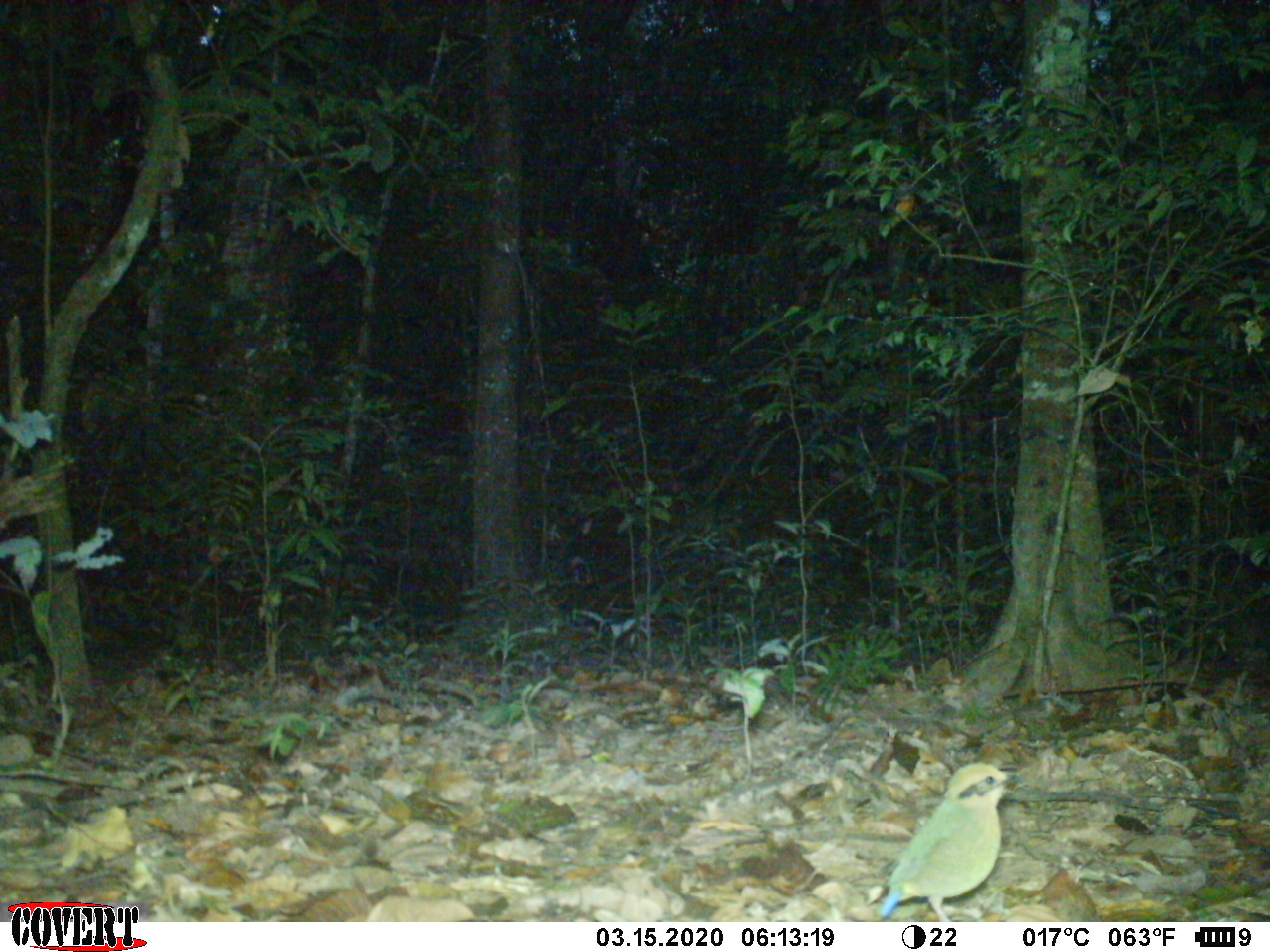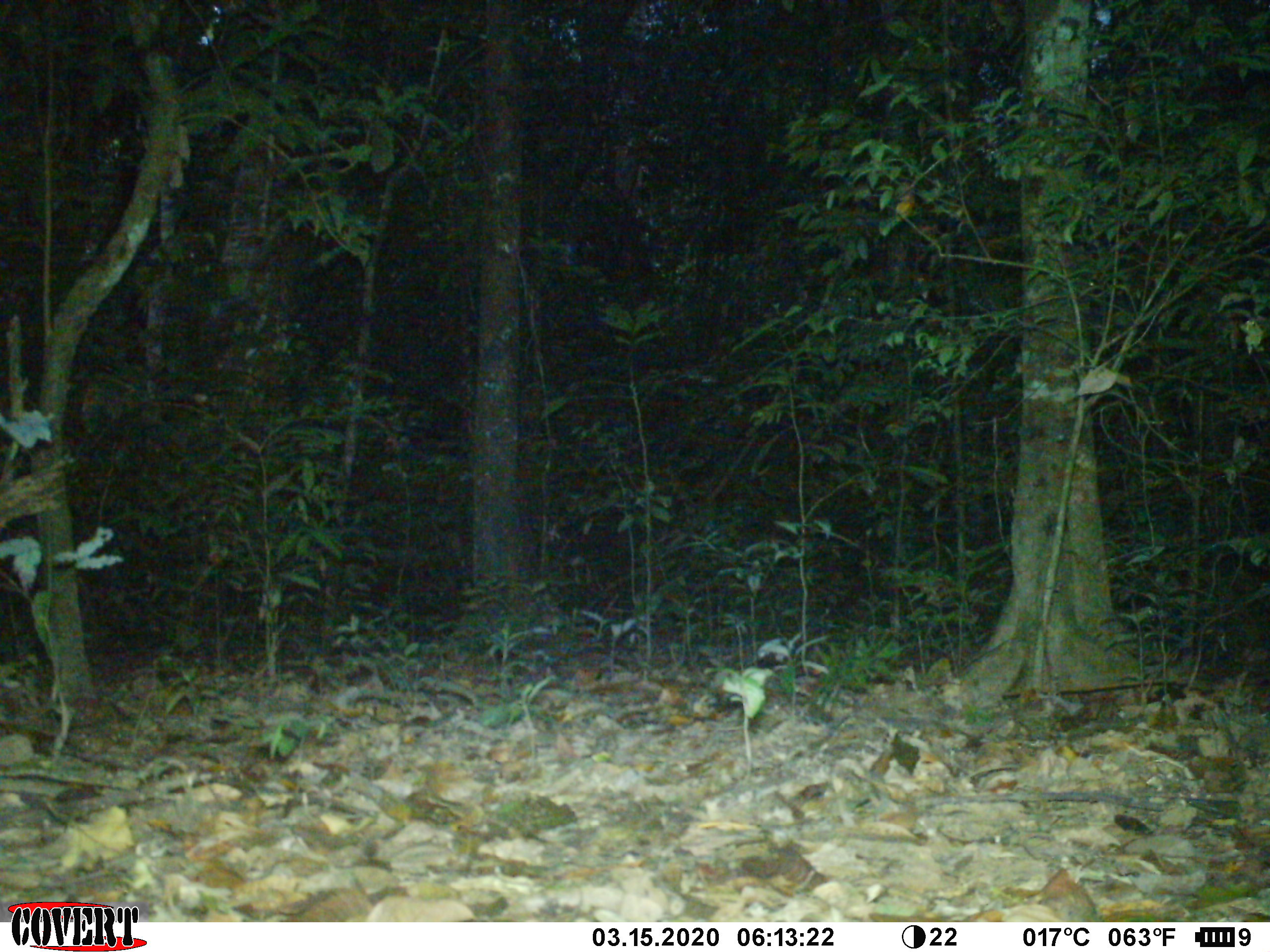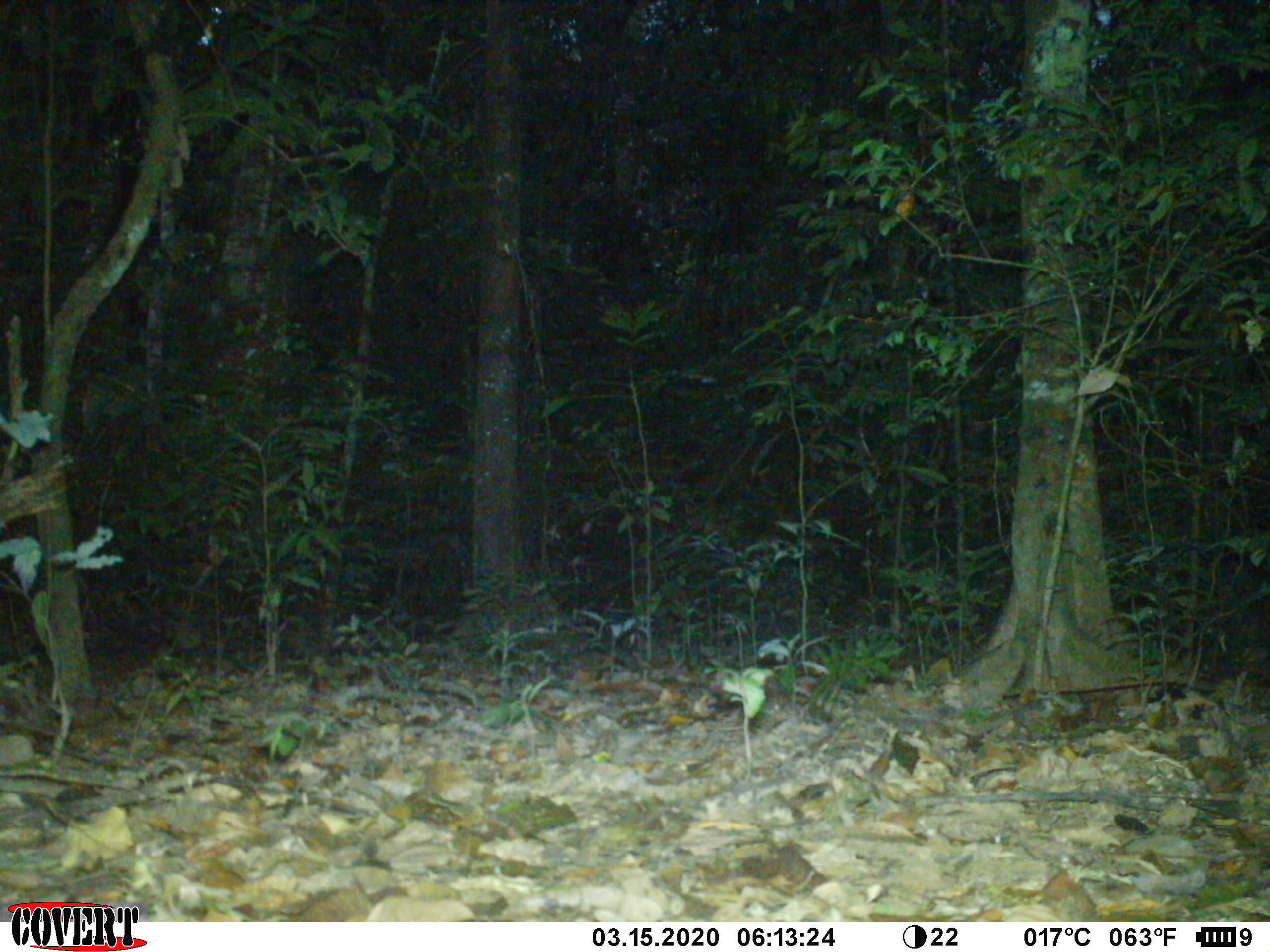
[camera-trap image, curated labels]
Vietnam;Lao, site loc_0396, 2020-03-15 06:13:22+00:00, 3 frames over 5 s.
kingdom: Animalia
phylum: Chordata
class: Aves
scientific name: Aves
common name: bird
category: unidentified bird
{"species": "unidentified bird (bird) (Aves)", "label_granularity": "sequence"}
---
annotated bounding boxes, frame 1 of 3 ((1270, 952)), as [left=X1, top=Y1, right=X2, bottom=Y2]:
unidentified bird: [left=878, top=761, right=1019, bottom=921]